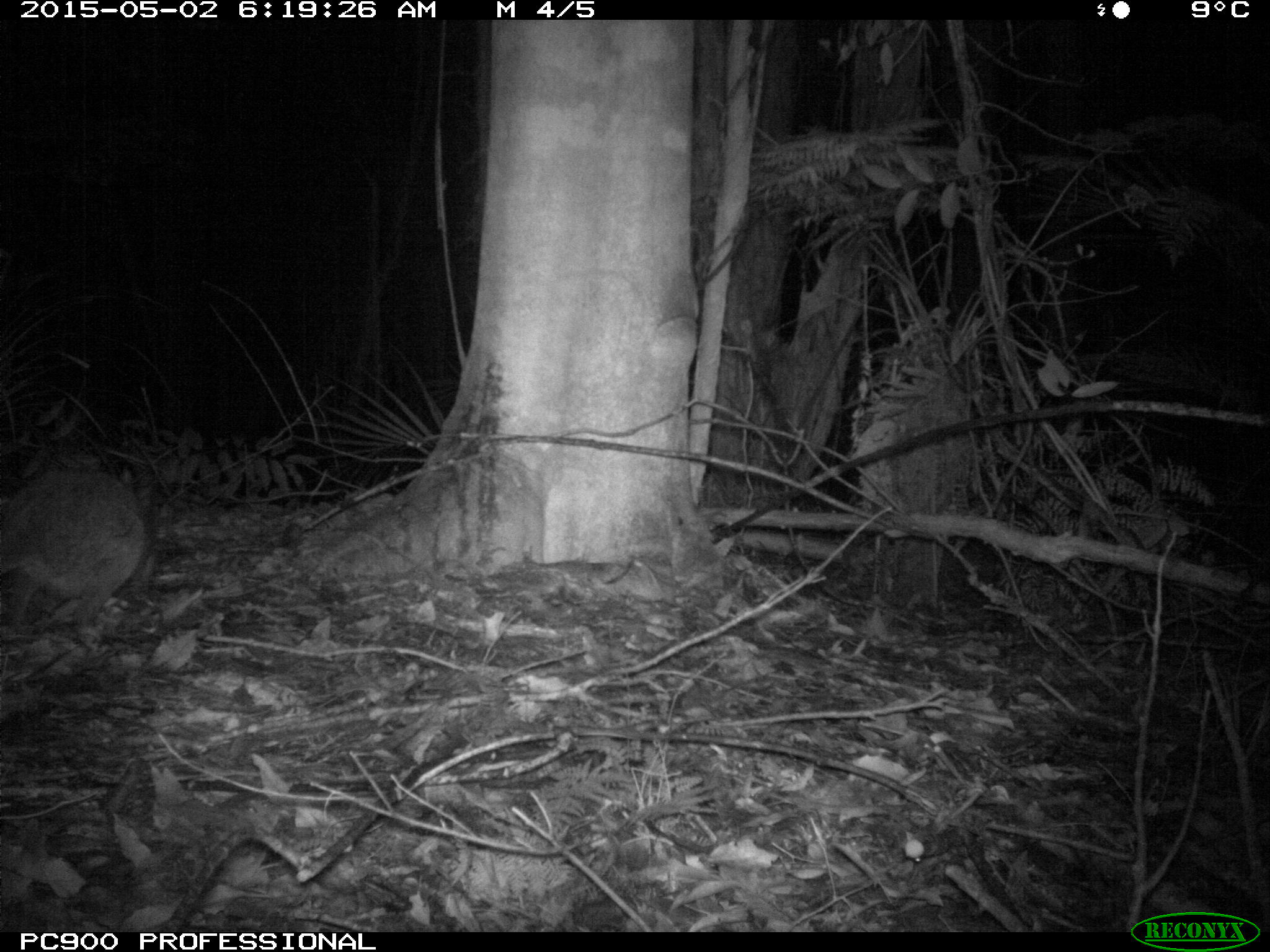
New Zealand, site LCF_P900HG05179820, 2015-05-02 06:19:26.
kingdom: Animalia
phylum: Chordata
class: Mammalia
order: Diprotodontia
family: Macropodidae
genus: Notamacropus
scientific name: Notamacropus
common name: wallaby